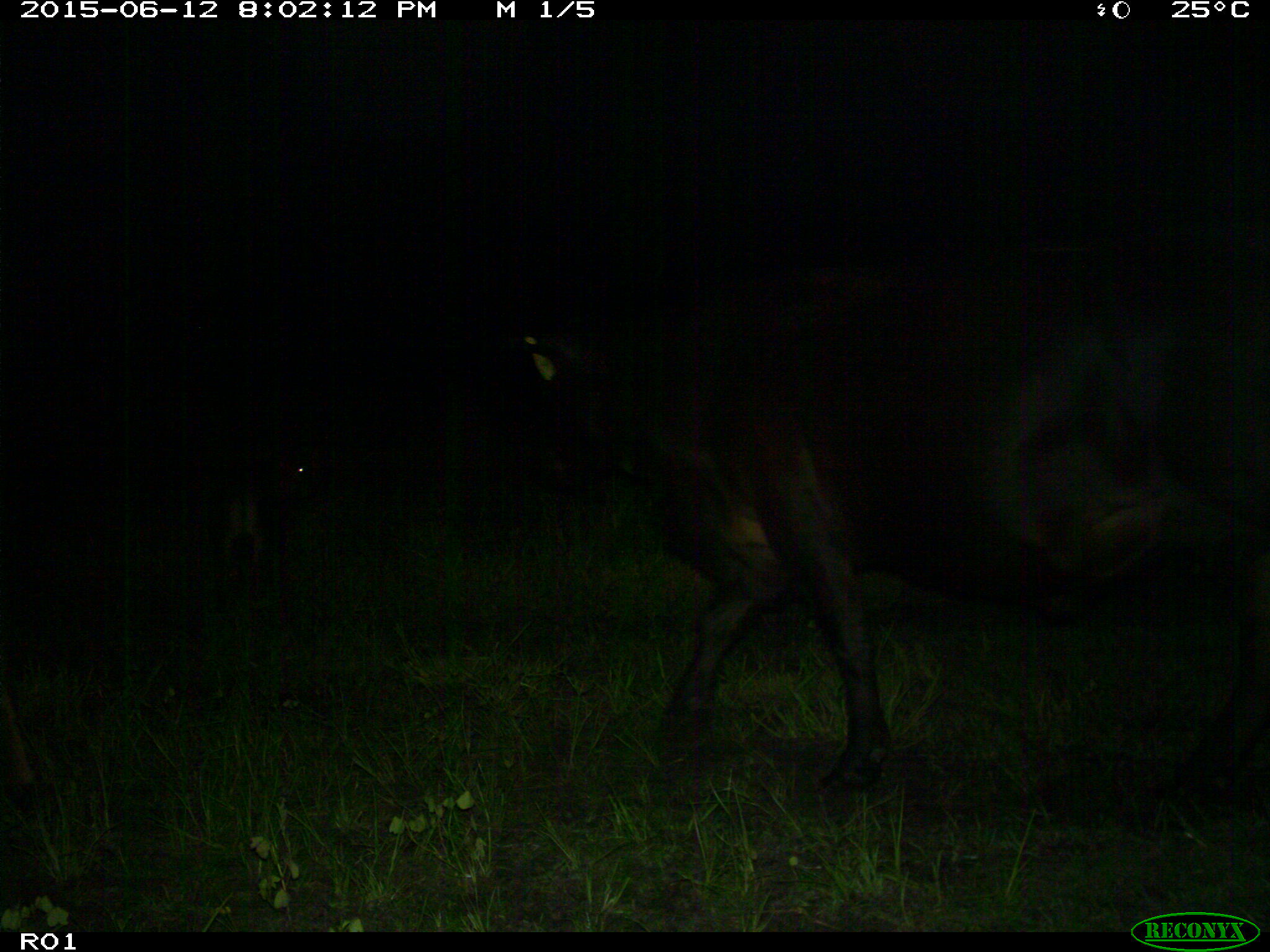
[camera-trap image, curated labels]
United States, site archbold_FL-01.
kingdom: Animalia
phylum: Chordata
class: Mammalia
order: Artiodactyla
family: Bovidae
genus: Bos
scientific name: Bos taurus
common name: domestic cow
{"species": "Bos taurus (domestic cow)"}